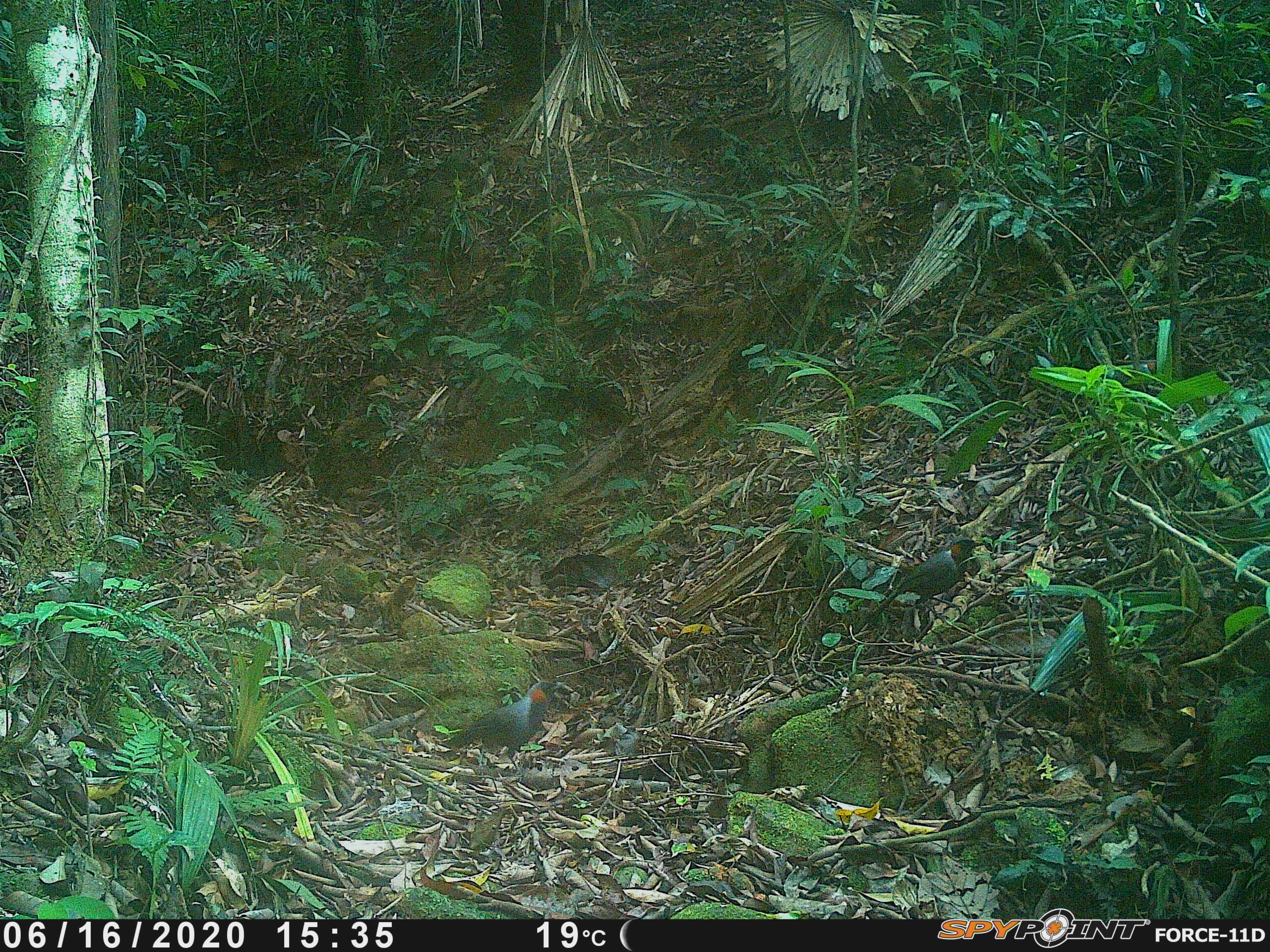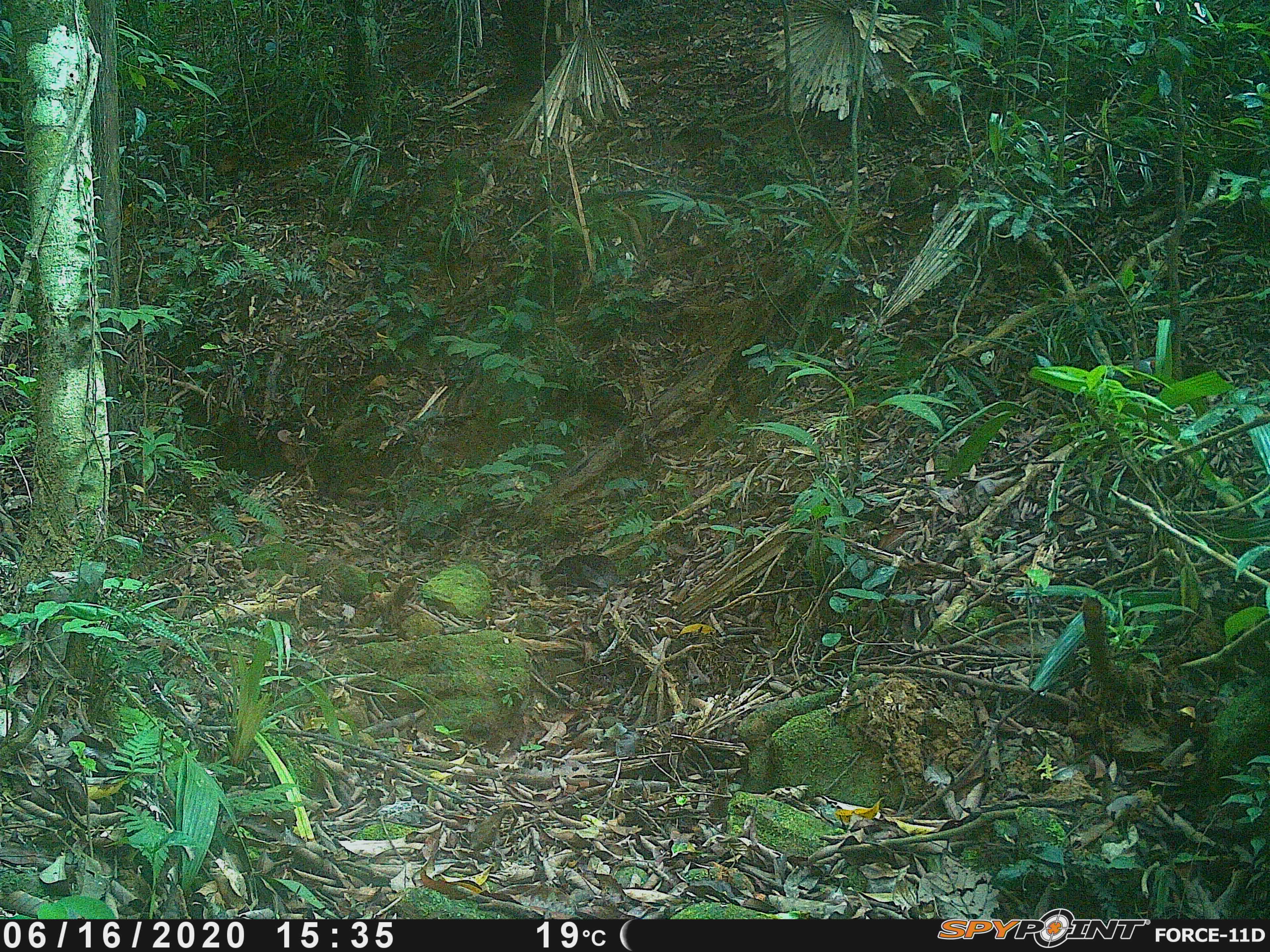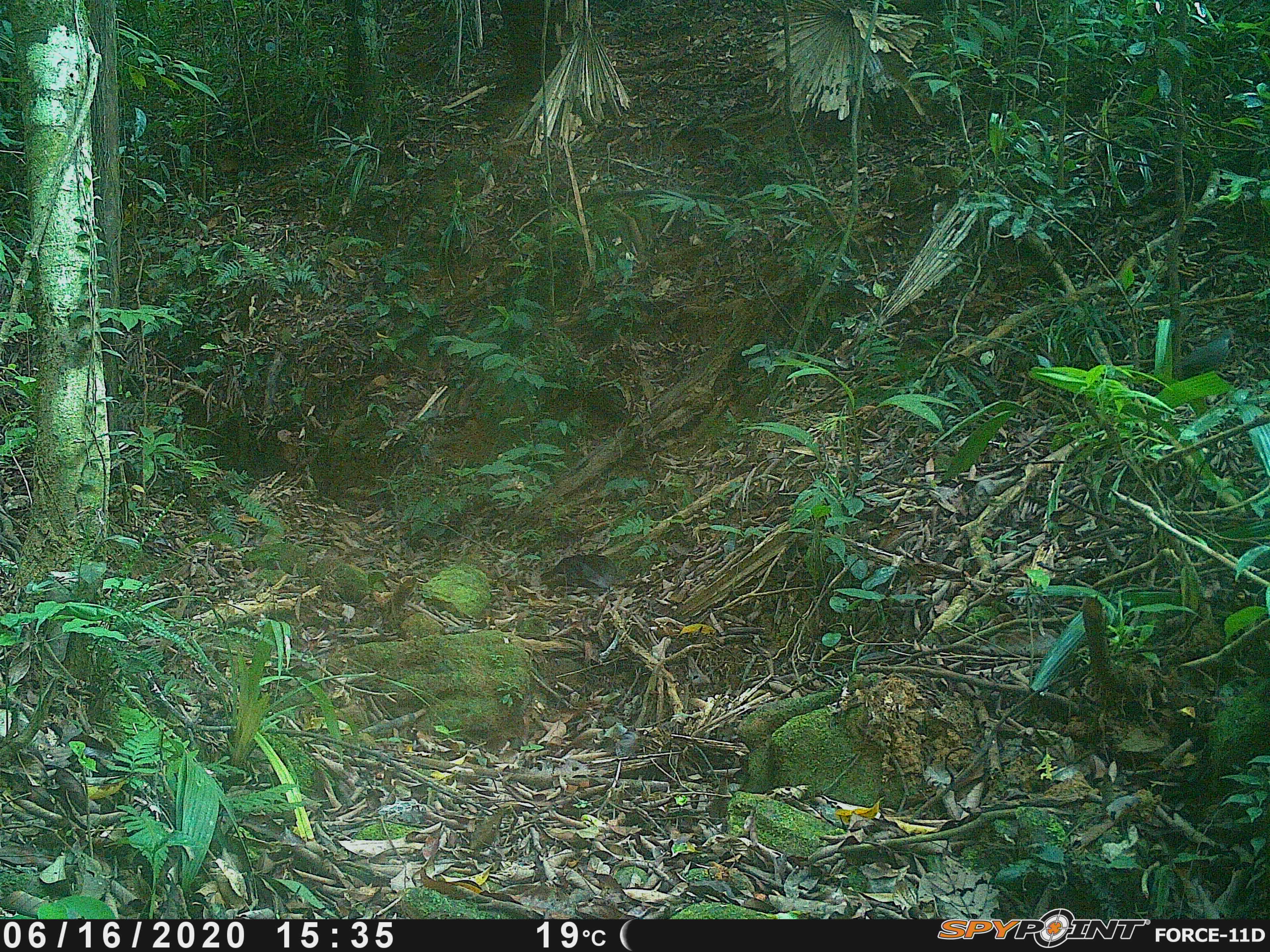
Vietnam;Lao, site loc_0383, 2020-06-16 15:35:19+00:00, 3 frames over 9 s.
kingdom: Animalia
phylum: Chordata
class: Aves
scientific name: Aves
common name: bird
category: unidentified bird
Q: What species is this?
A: Unidentified bird (bird) (Aves).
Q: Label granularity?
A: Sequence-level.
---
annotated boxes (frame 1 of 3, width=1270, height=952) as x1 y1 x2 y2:
unidentified bird: 868 535 988 624; 447 680 562 771